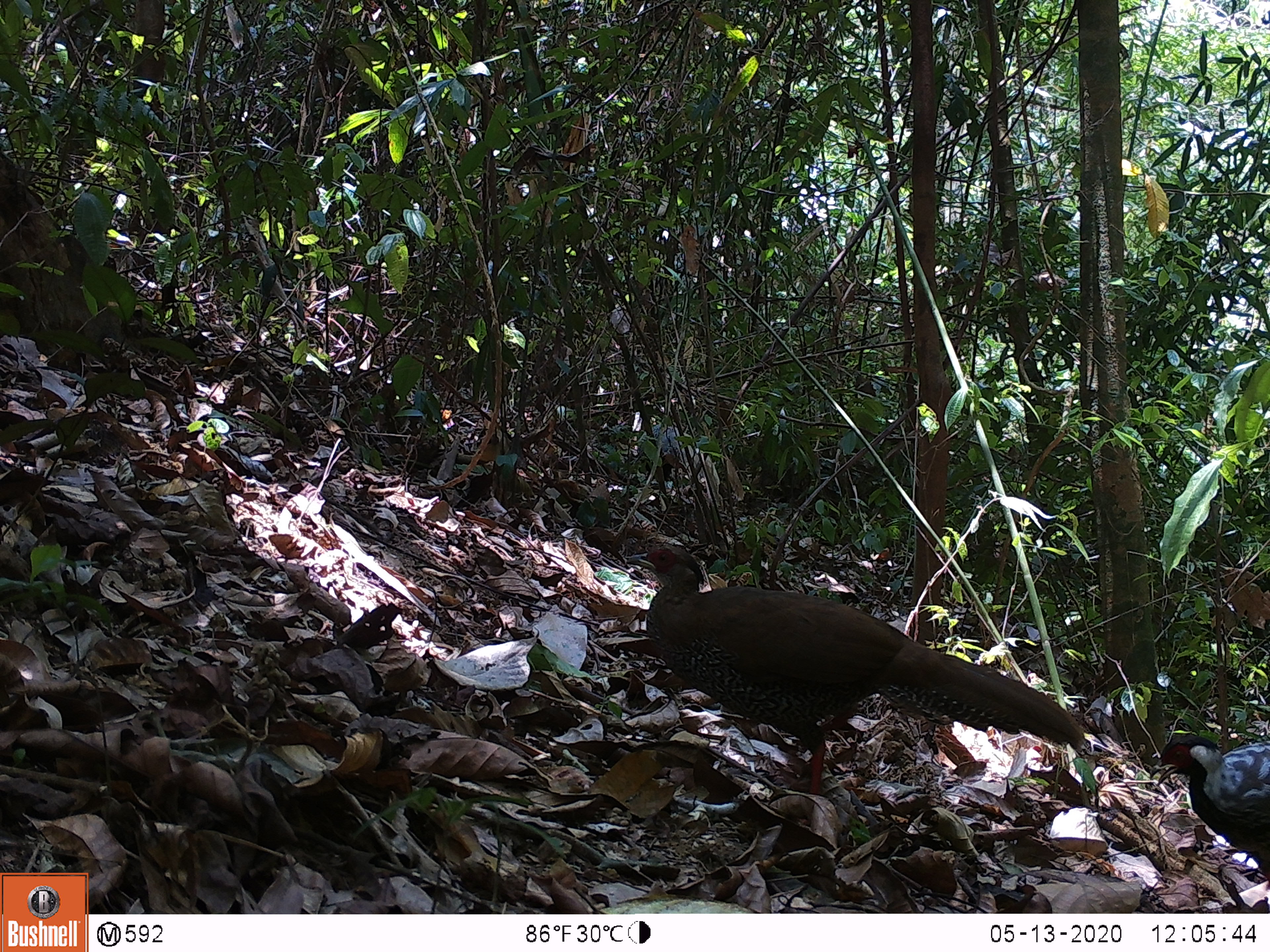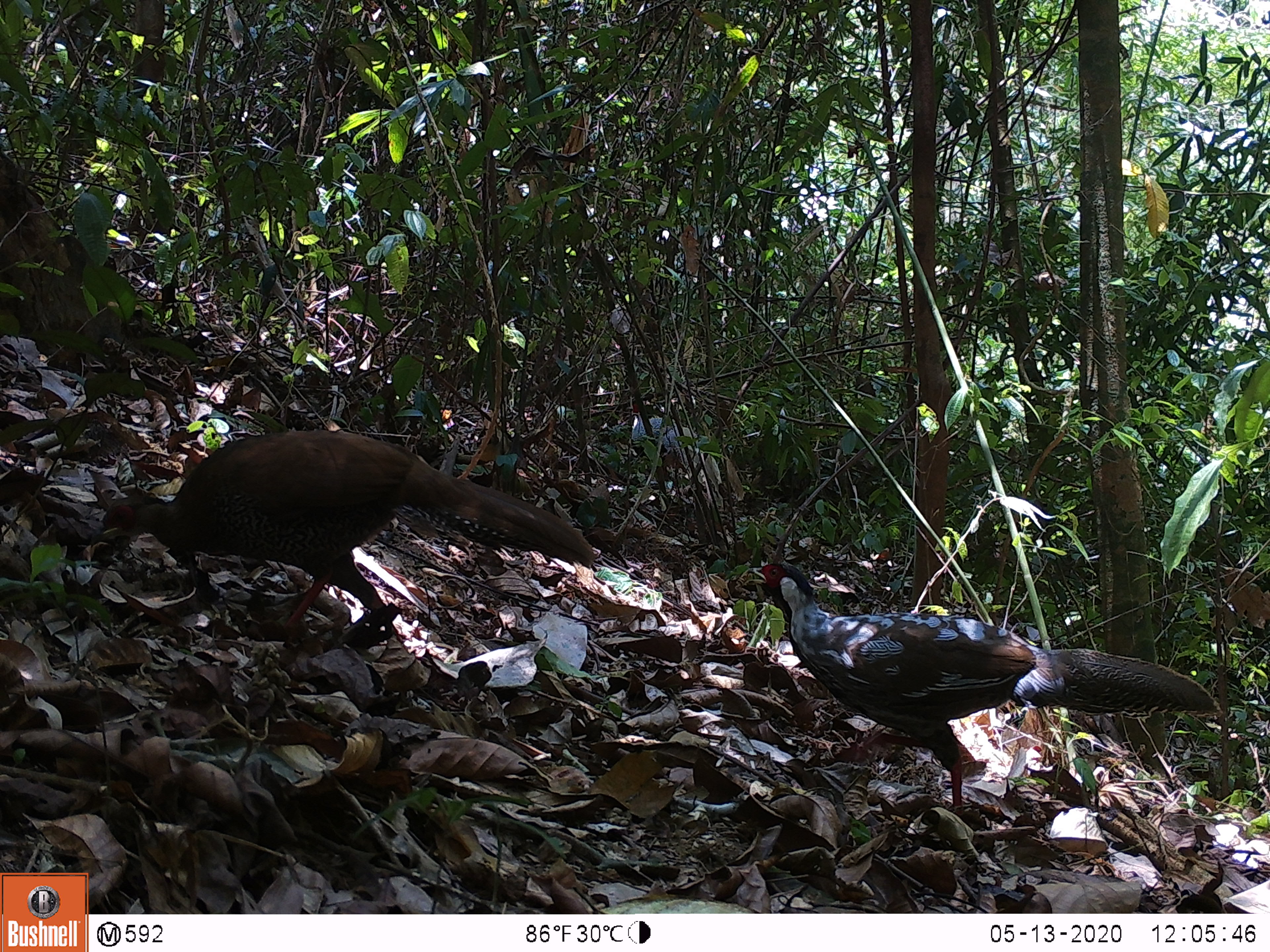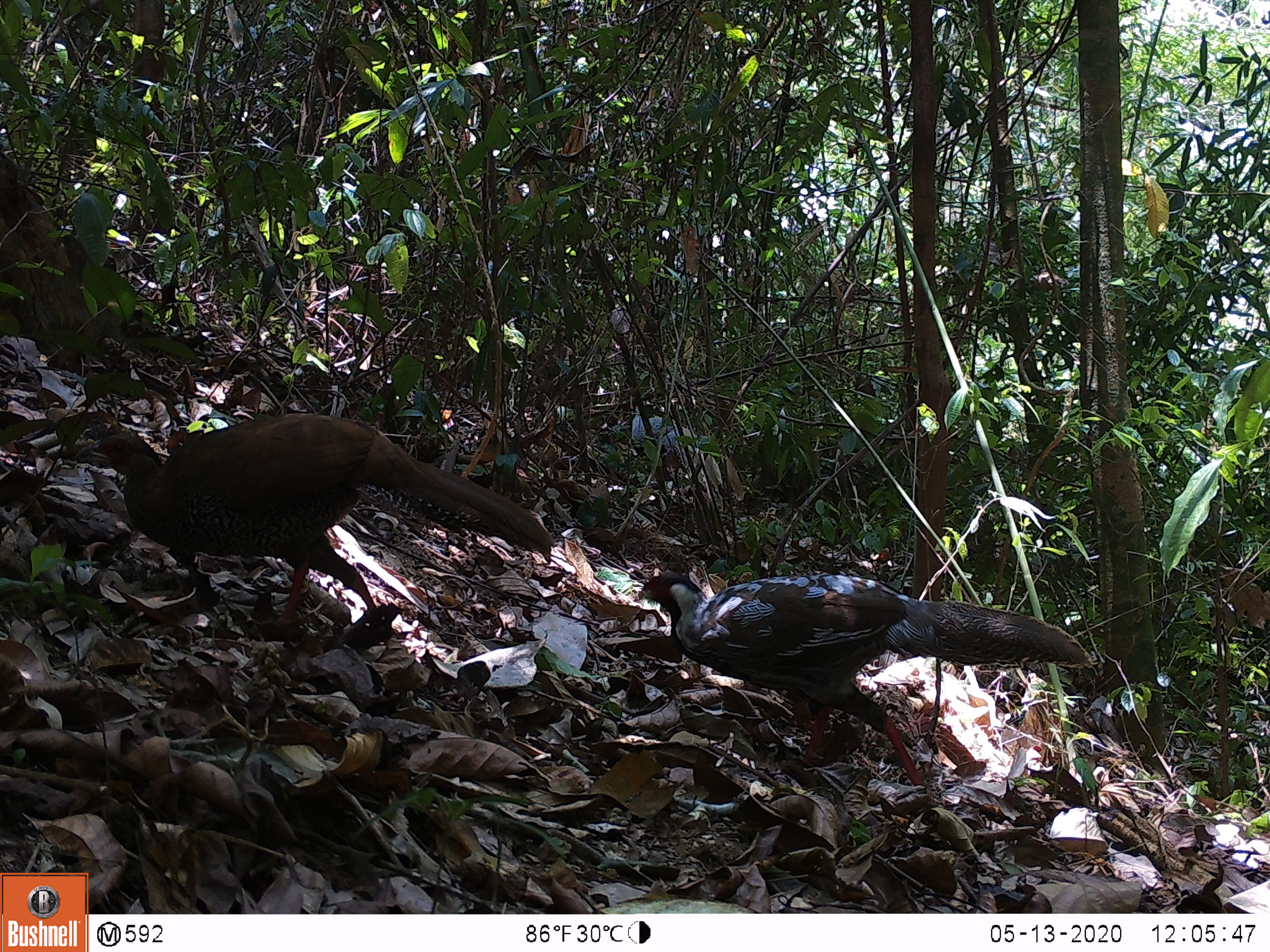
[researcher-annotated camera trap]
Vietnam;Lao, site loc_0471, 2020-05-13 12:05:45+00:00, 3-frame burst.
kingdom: Animalia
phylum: Chordata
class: Aves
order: Galliformes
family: Phasianidae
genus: Lophura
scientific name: Lophura nycthemera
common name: silver pheasant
Silver pheasant (Lophura nycthemera). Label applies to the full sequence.